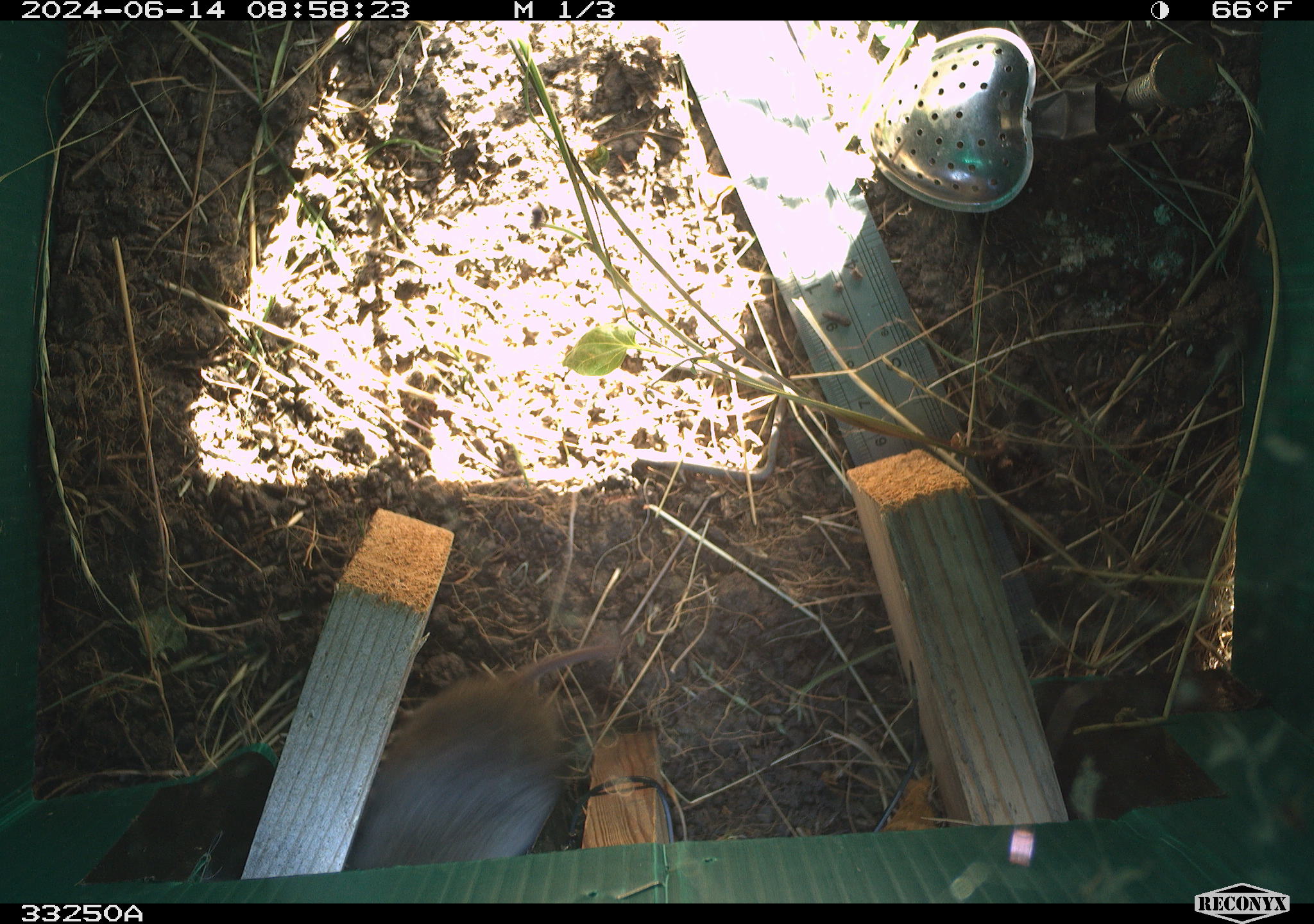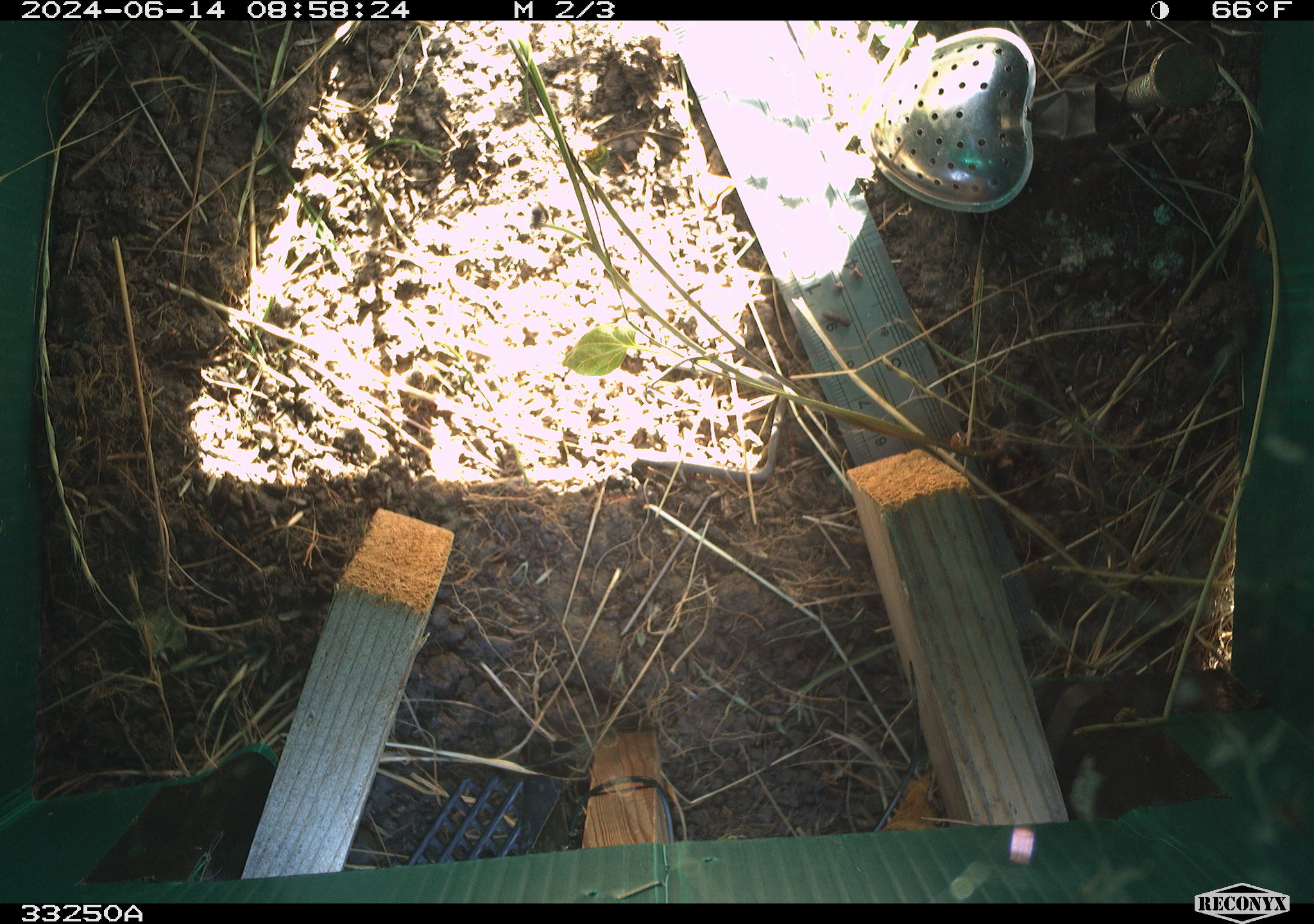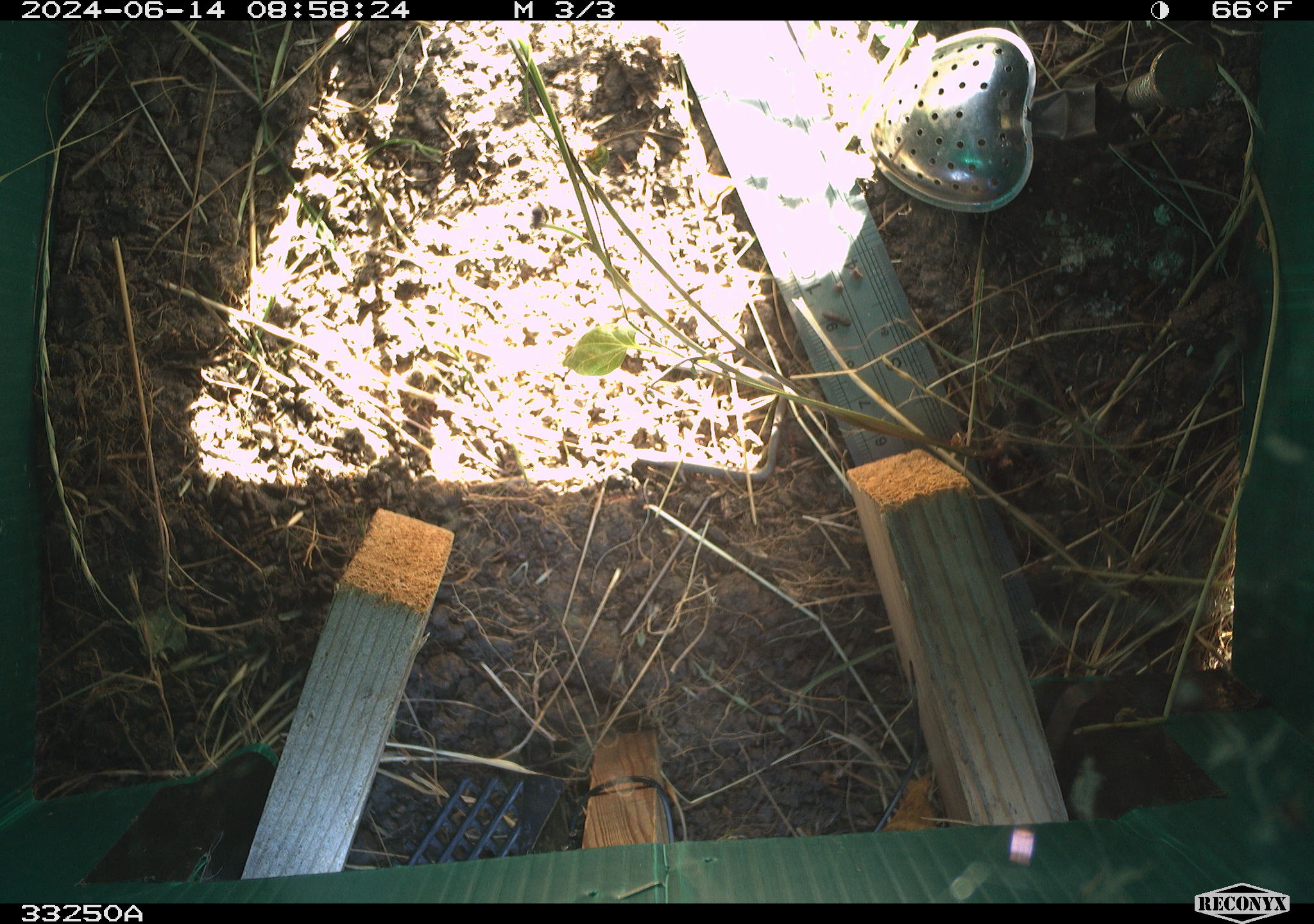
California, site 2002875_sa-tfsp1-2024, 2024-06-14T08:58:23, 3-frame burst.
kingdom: Animalia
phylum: Chordata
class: Mammalia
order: Rodentia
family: Cricetidae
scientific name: Arvicolinae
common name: voles, lemmings, and muskrats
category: arvicolinae subfamily